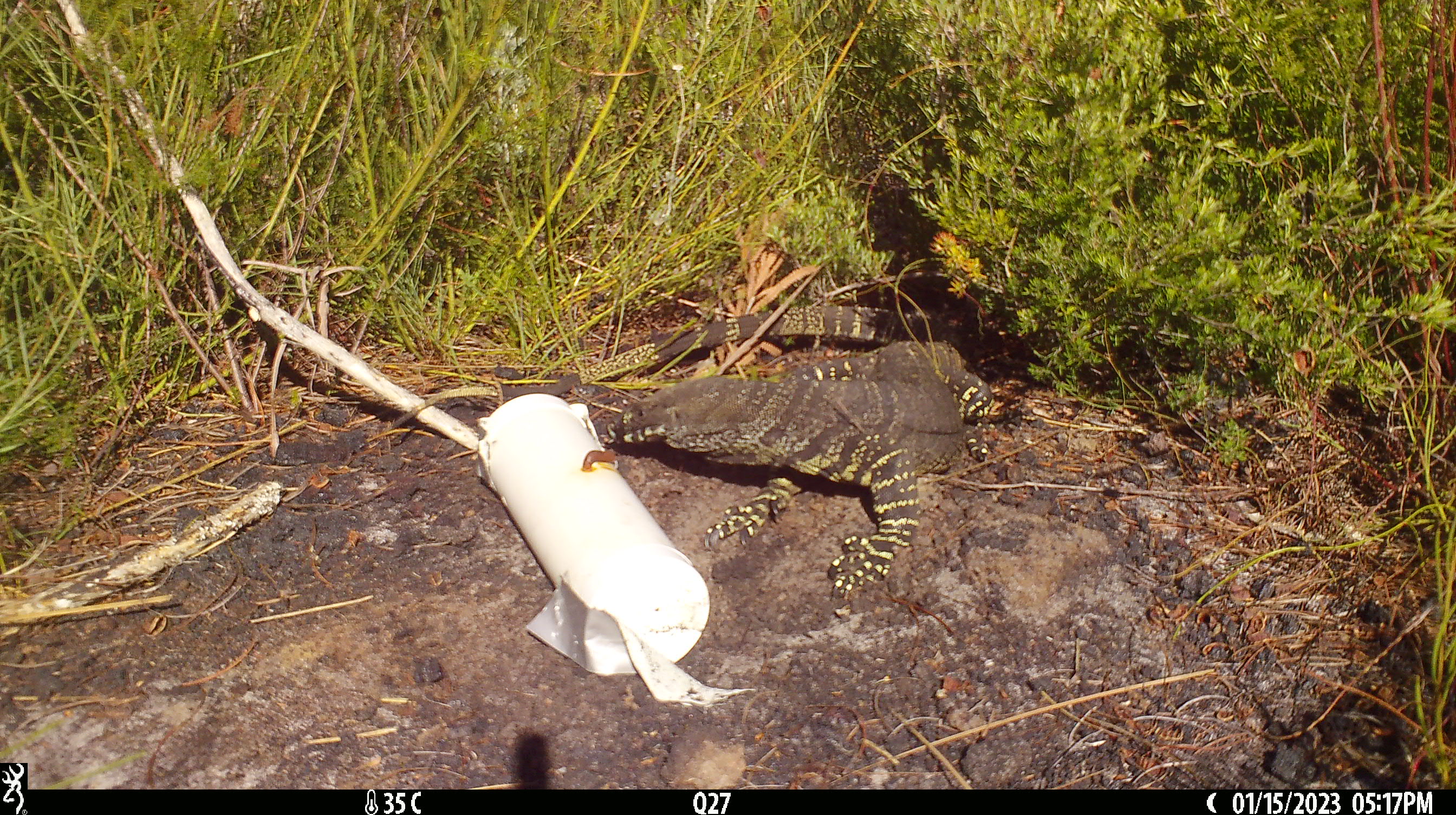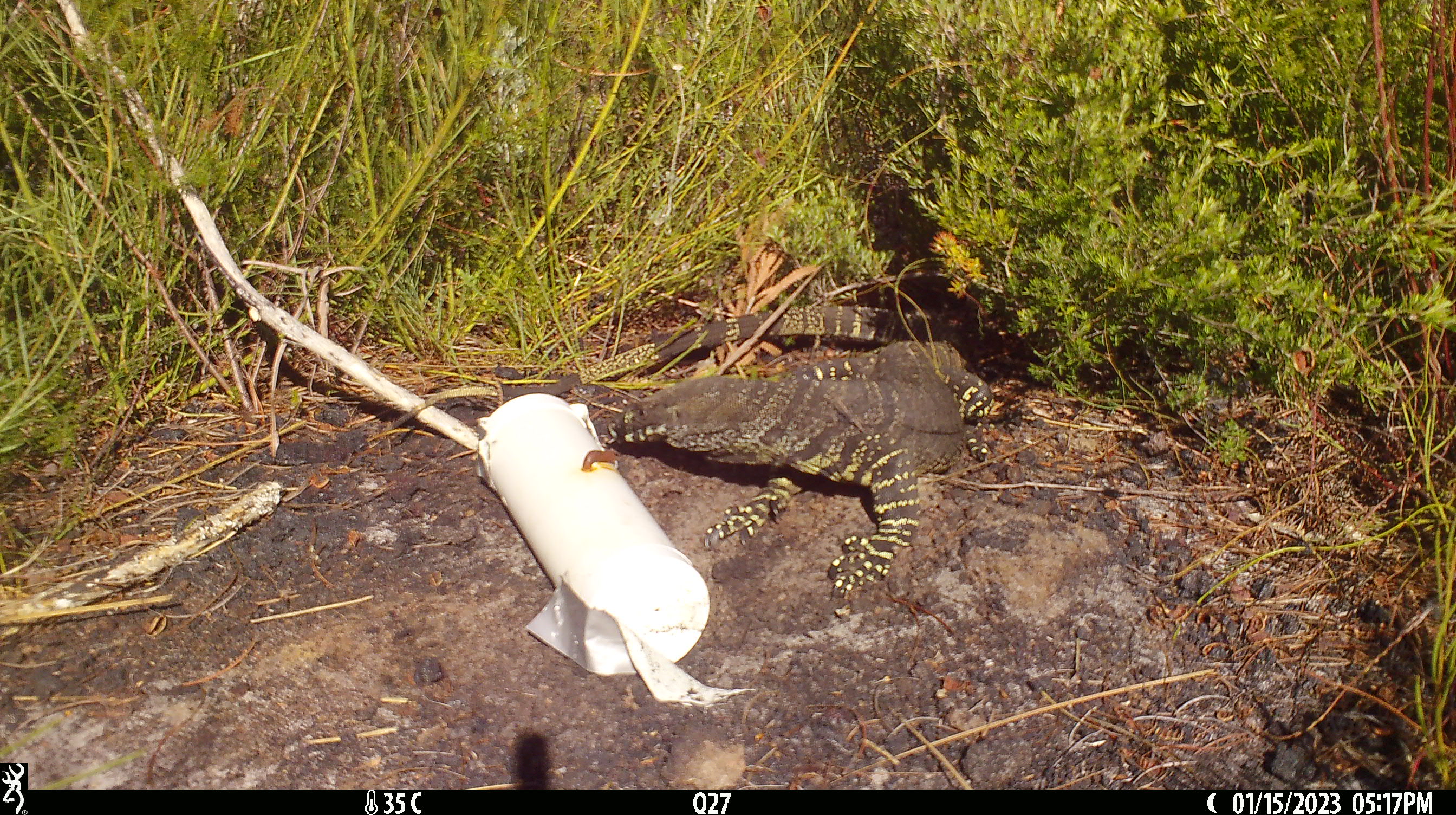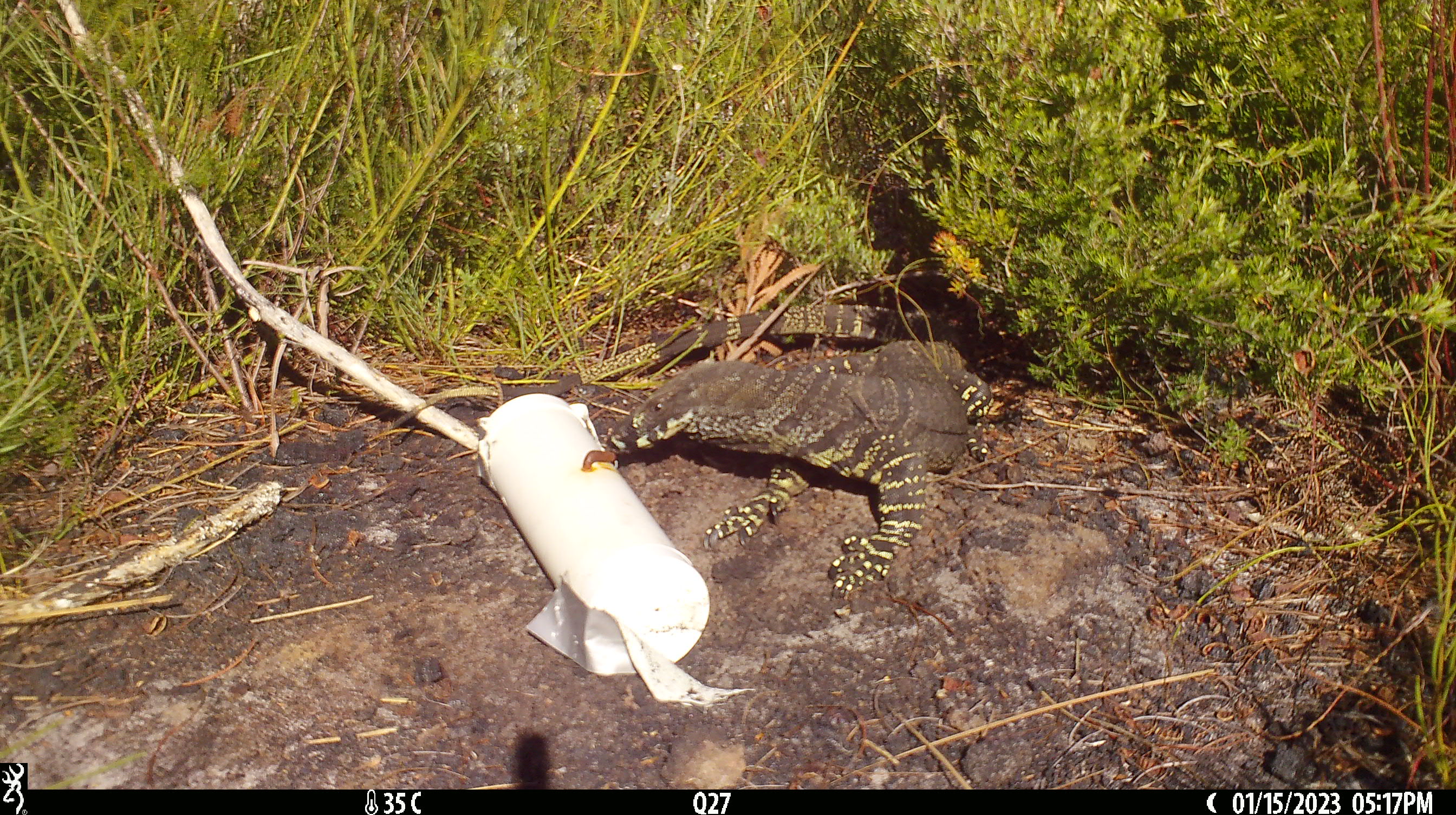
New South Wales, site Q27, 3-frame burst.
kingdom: Animalia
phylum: Chordata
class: Reptilia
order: Squamata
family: Varanidae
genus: Varanus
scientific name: Varanus varius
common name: lace monitor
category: goanna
Goanna (lace monitor) (Varanus varius).